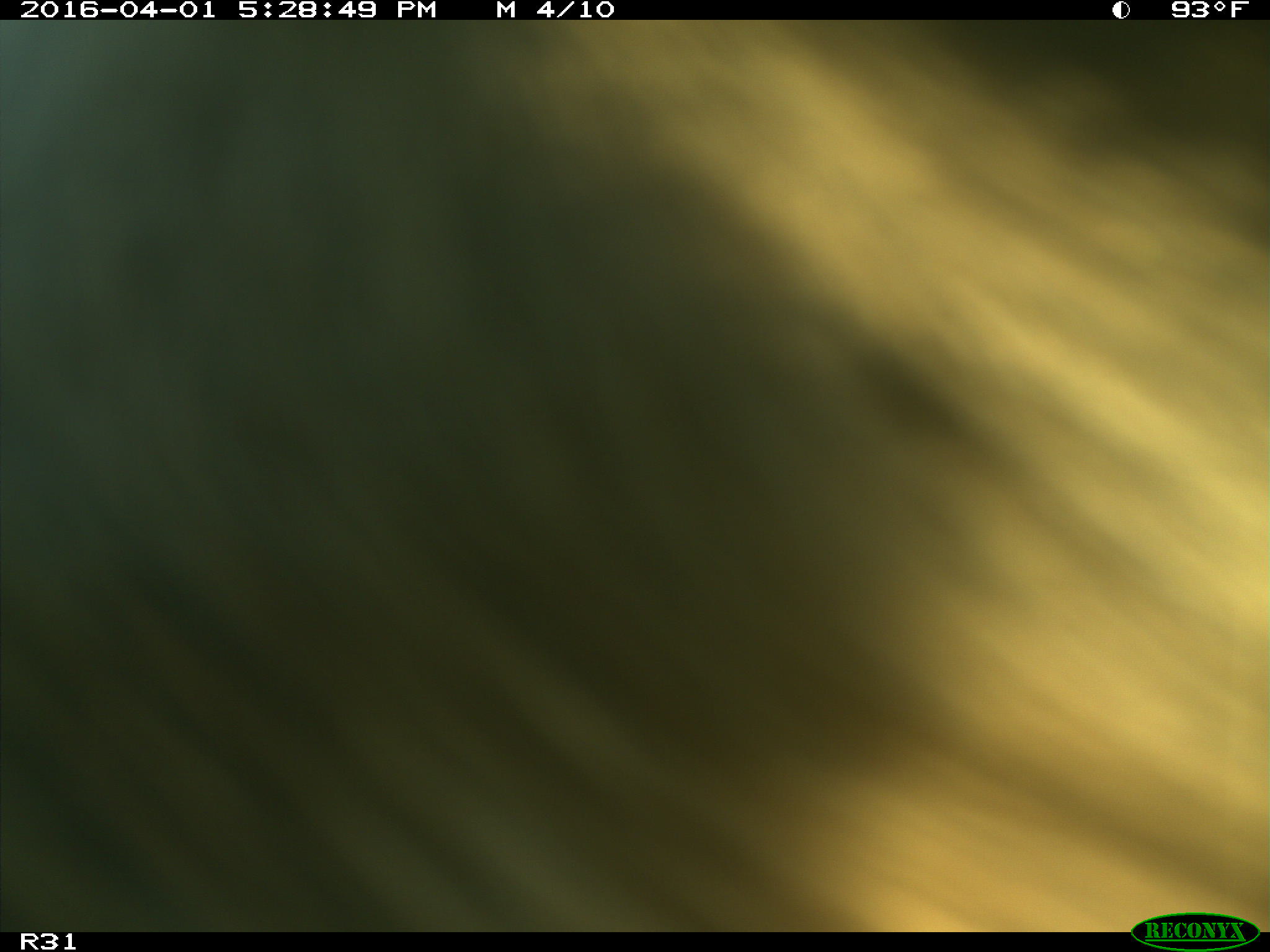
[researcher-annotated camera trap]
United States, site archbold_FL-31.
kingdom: Animalia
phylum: Chordata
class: Mammalia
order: Artiodactyla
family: Bovidae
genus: Bos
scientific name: Bos taurus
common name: domestic cow